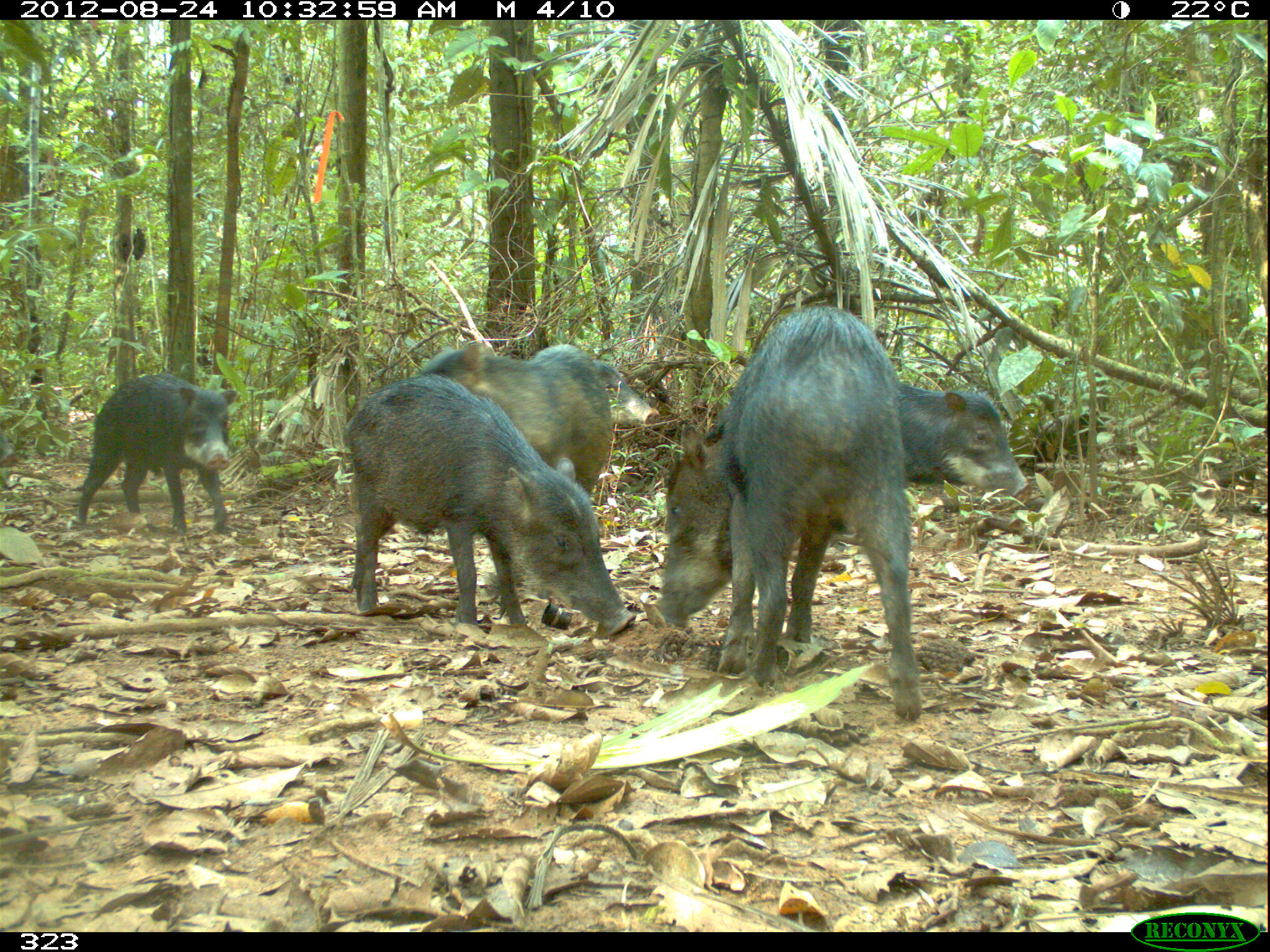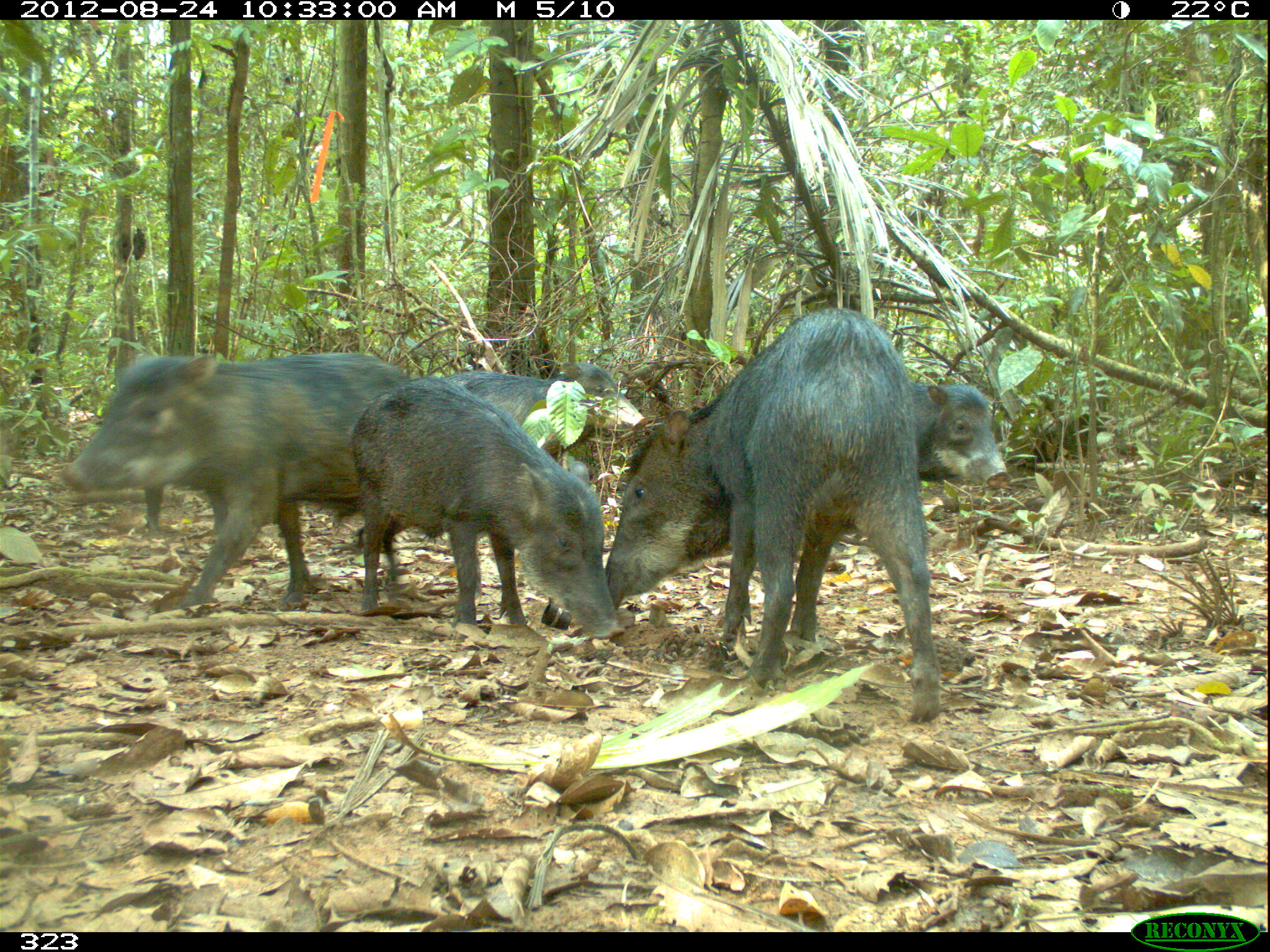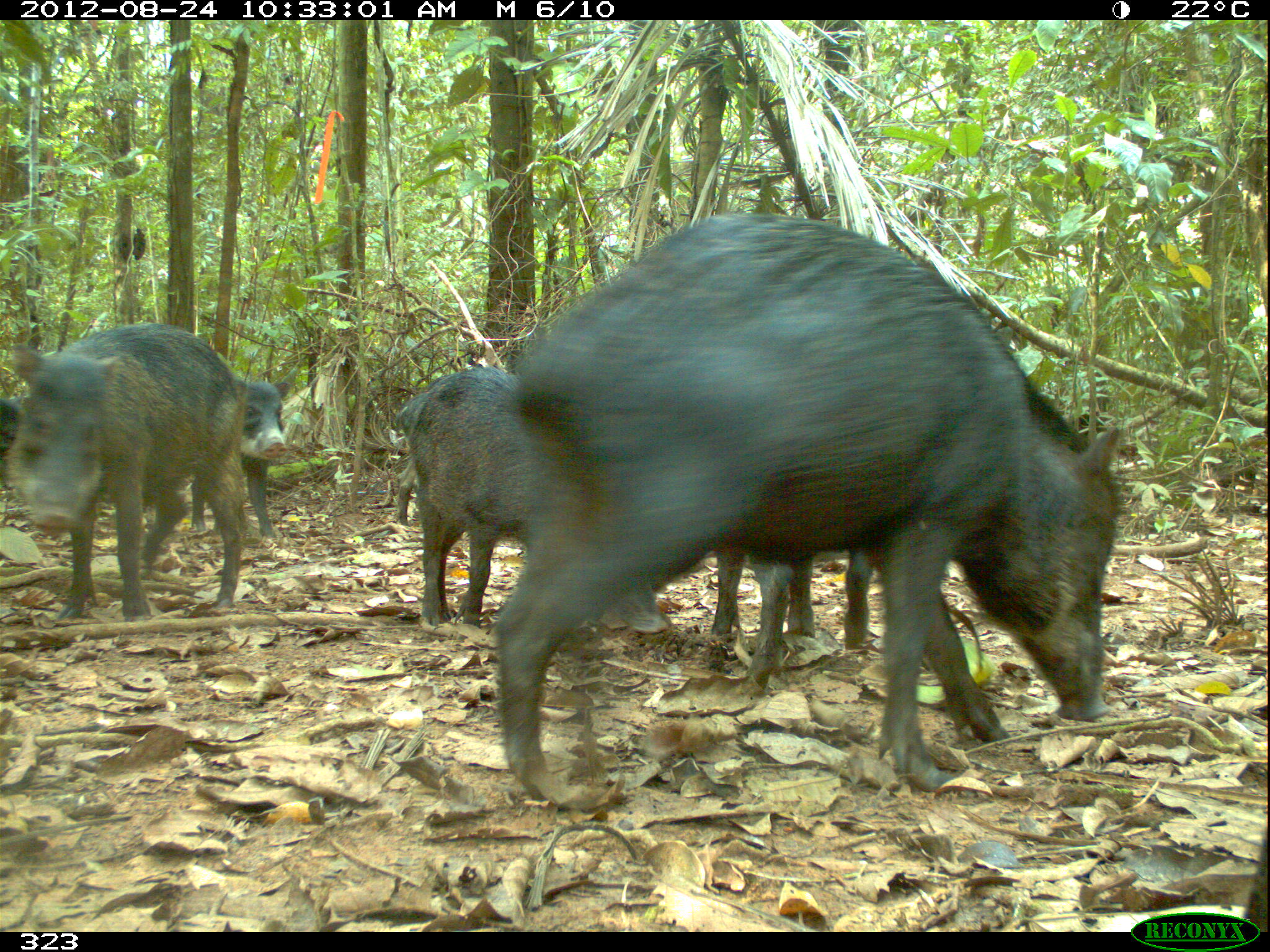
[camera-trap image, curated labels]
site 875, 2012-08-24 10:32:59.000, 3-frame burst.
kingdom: Animalia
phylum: Chordata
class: Mammalia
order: Artiodactyla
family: Tayassuidae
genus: Tayassu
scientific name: Tayassu pecari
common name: white-lipped peccary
Tayassu pecari (white-lipped peccary).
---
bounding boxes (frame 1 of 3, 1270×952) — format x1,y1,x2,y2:
tayassu pecari: 660,304,923,721; 345,374,637,640; 418,341,612,498; 68,372,239,535; 900,384,1033,498; 592,359,660,426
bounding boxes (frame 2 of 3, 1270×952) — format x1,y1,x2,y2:
tayassu pecari: 605,307,941,723; 59,351,412,612; 351,377,626,641; 444,362,648,456; 907,381,1010,491; 132,473,229,535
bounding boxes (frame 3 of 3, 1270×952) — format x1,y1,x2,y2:
tayassu pecari: 487,211,1127,801; 8,326,251,621; 410,367,671,636; 707,533,876,695; 181,375,297,545; 395,393,427,529; 0,394,28,490